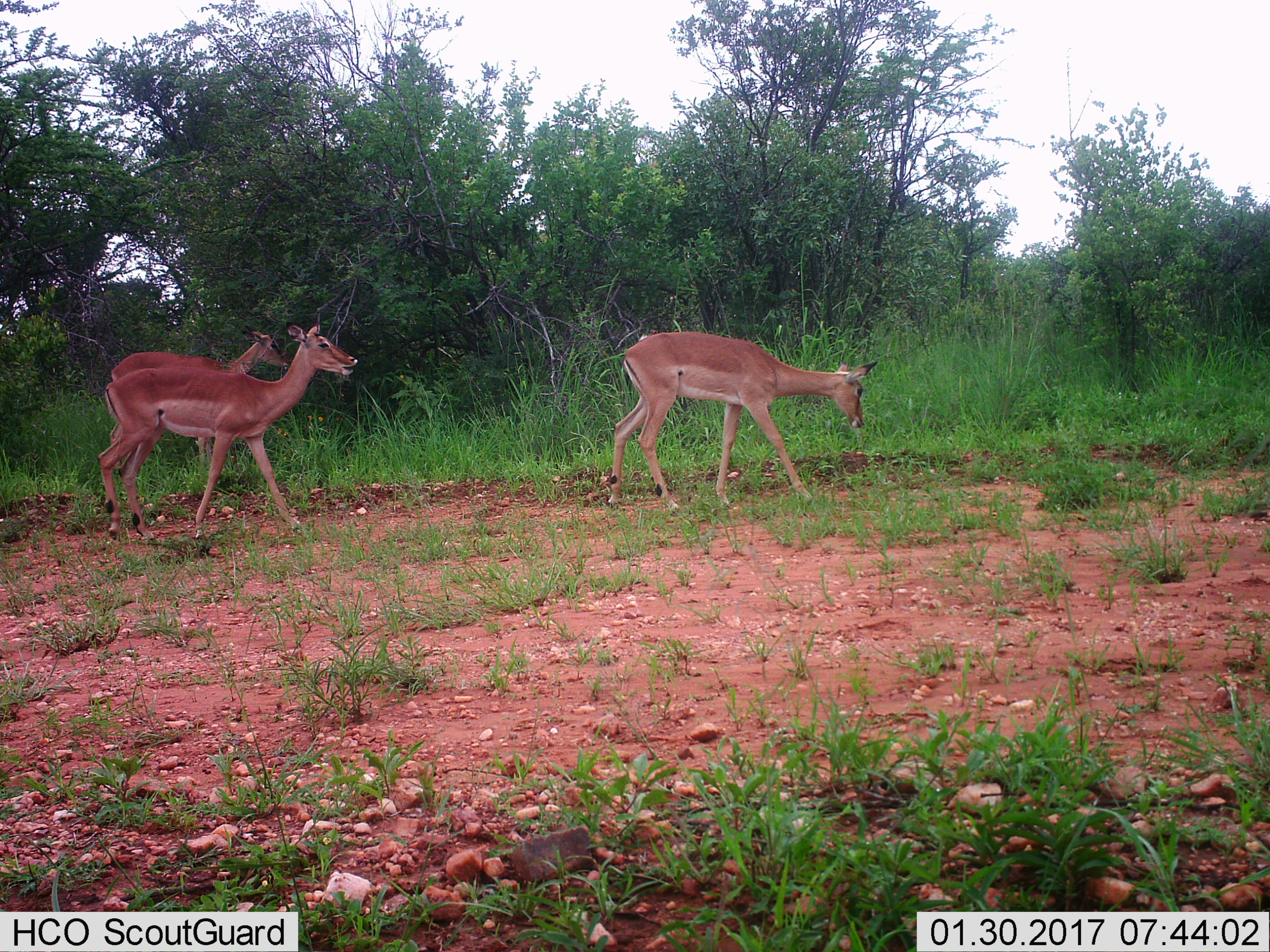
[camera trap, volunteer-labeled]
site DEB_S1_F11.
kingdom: Animalia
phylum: Chordata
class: Mammalia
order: Artiodactyla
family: Bovidae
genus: Aepyceros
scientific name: Aepyceros melampus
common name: impala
Impala (Aepyceros melampus), count 3. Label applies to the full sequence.